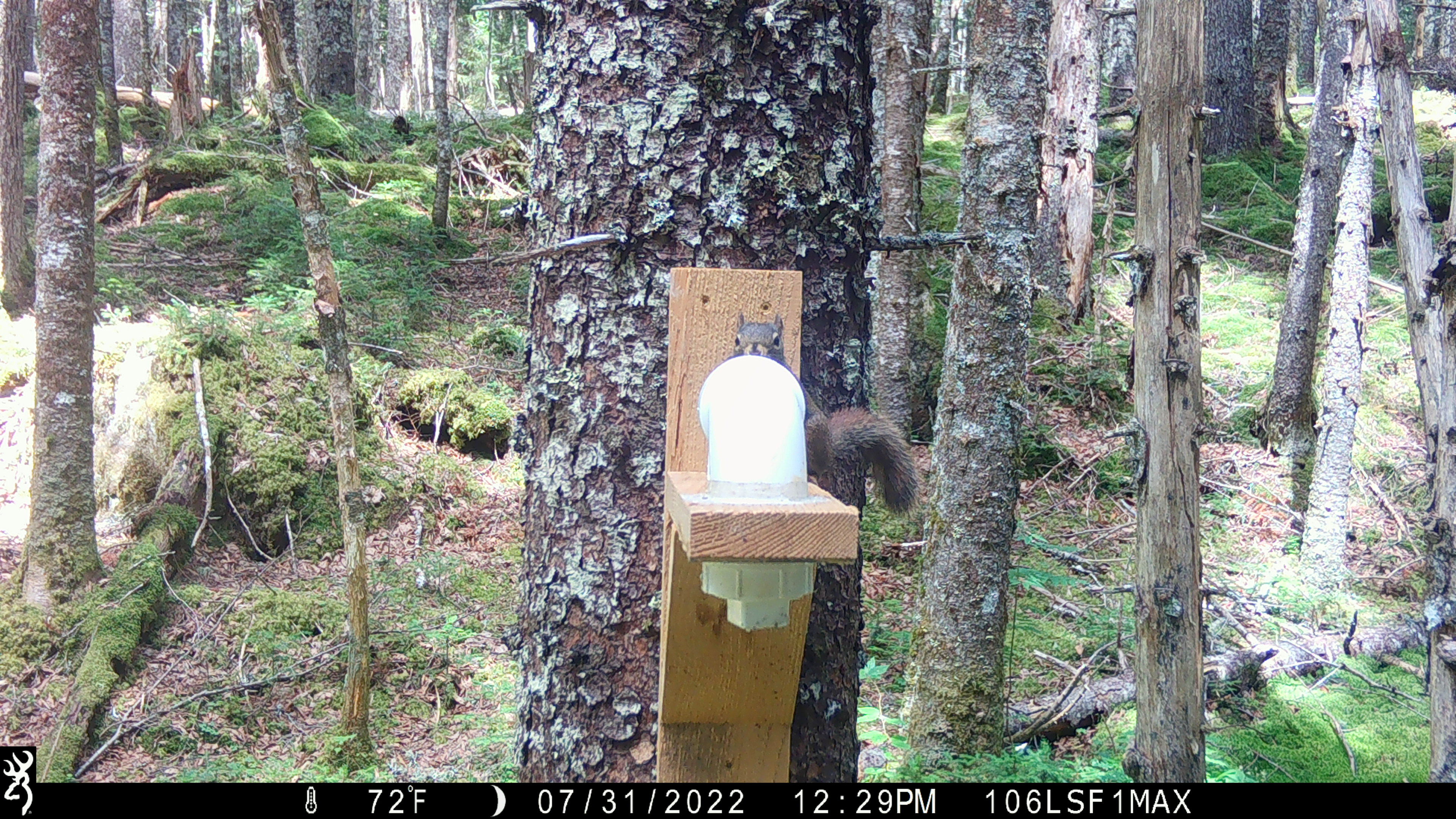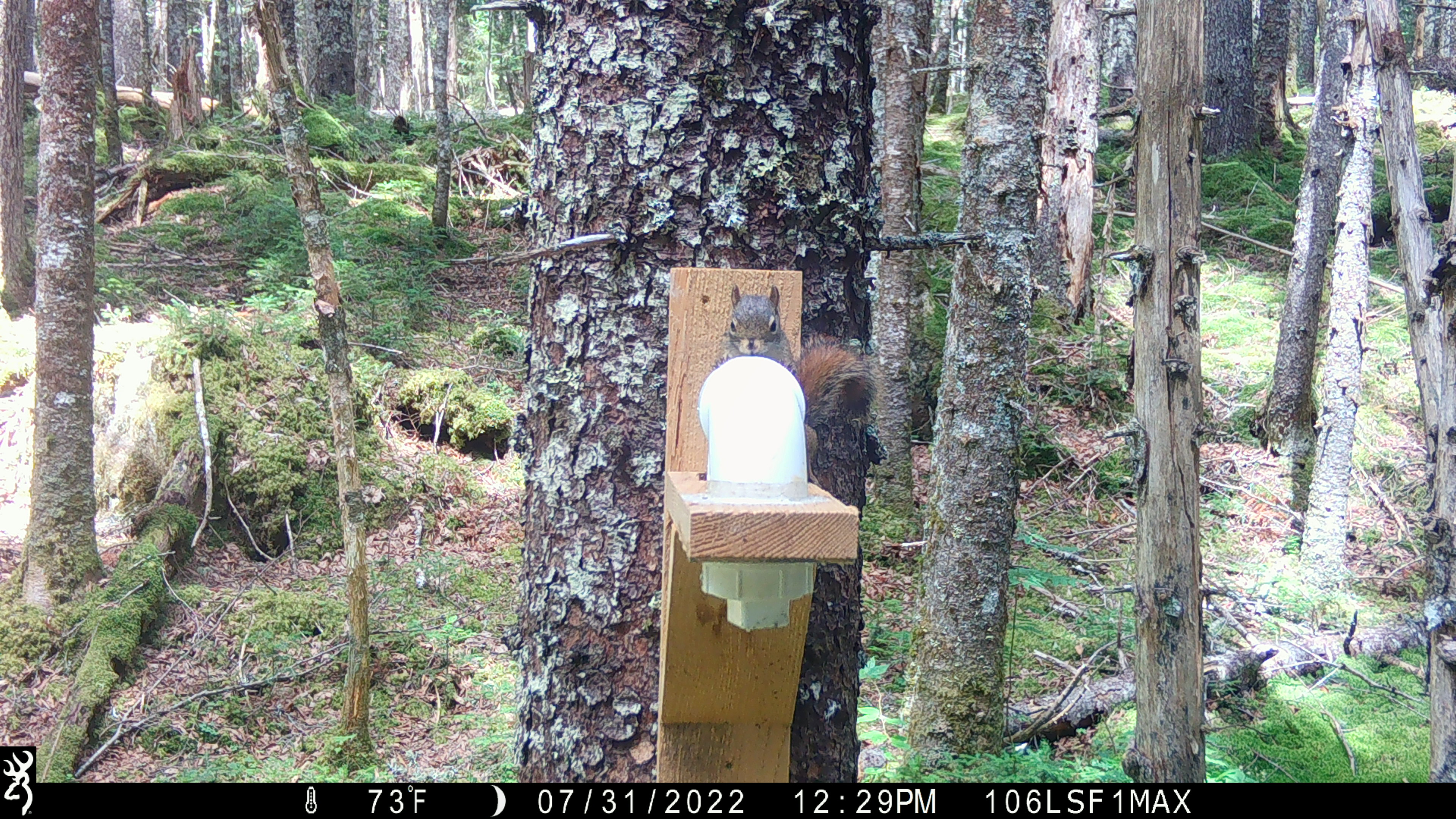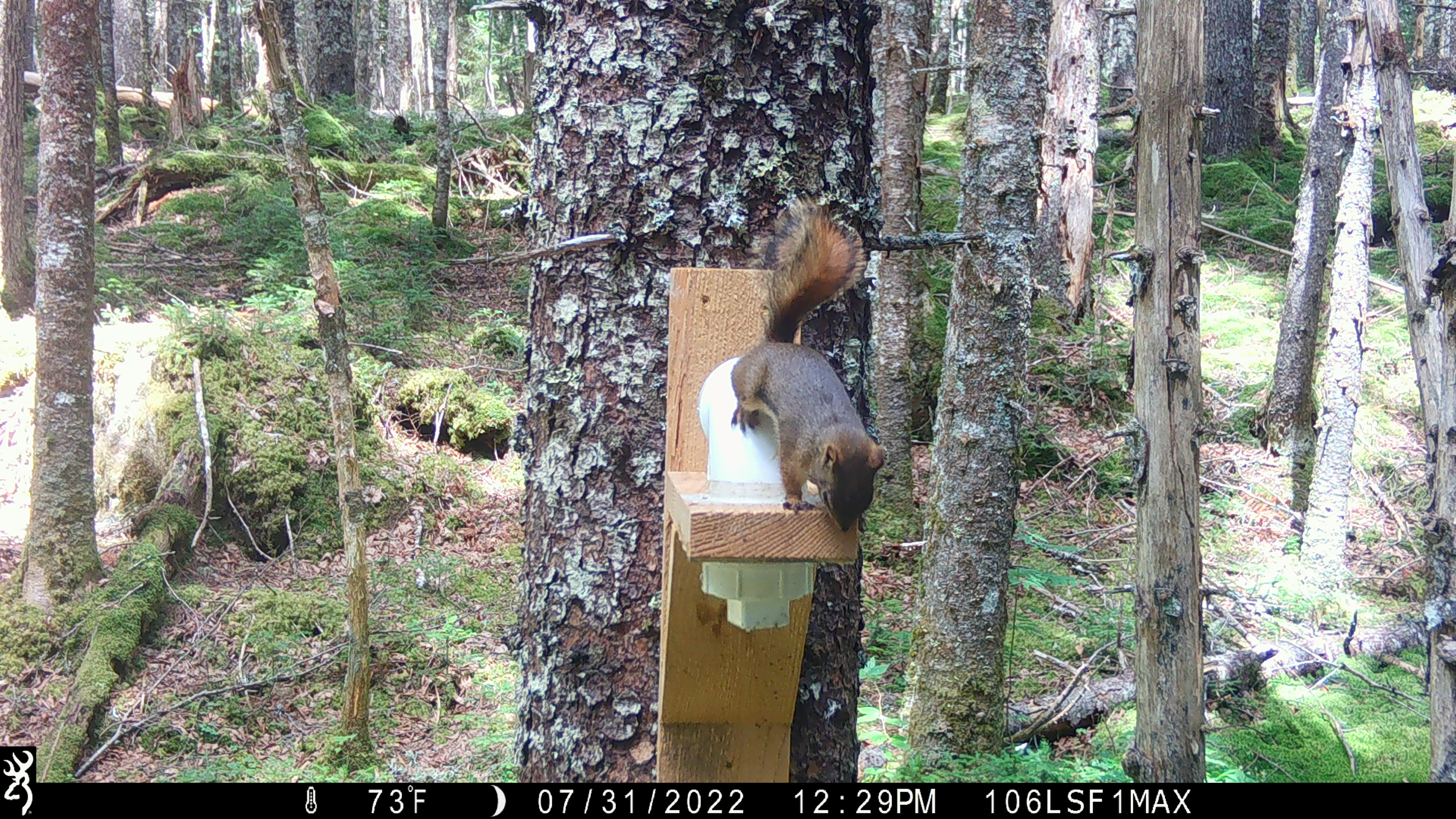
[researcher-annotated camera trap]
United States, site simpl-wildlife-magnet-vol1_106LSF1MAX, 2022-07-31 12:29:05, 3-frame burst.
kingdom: Animalia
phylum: Chordata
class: Mammalia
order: Rodentia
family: Sciuridae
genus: Tamiasciurus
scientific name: Tamiasciurus hudsonicus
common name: red squirrel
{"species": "red squirrel (Tamiasciurus hudsonicus)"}